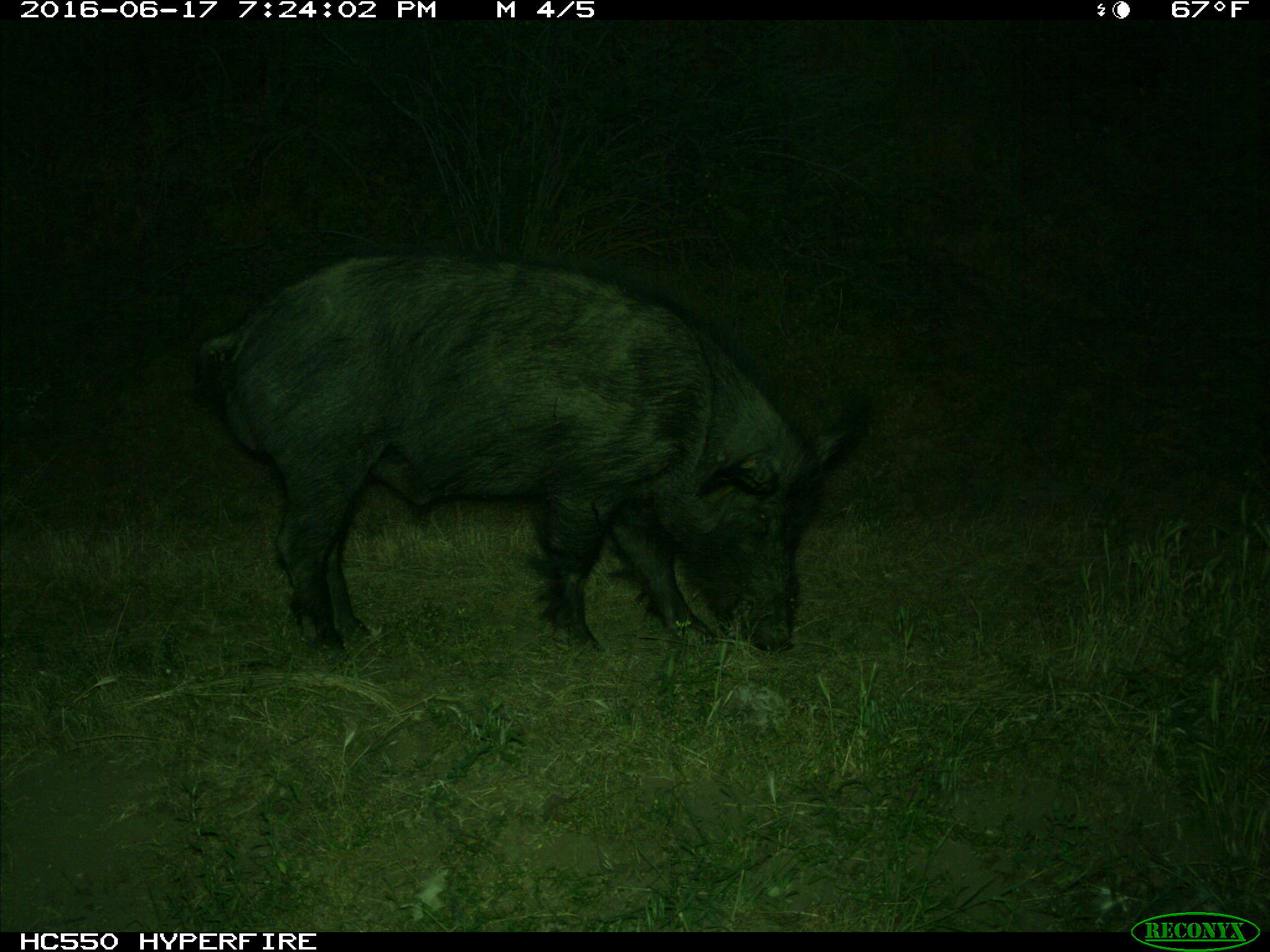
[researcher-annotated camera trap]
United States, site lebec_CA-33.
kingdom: Animalia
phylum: Chordata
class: Mammalia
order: Artiodactyla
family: Suidae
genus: Sus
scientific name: Sus scrofa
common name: wild boar